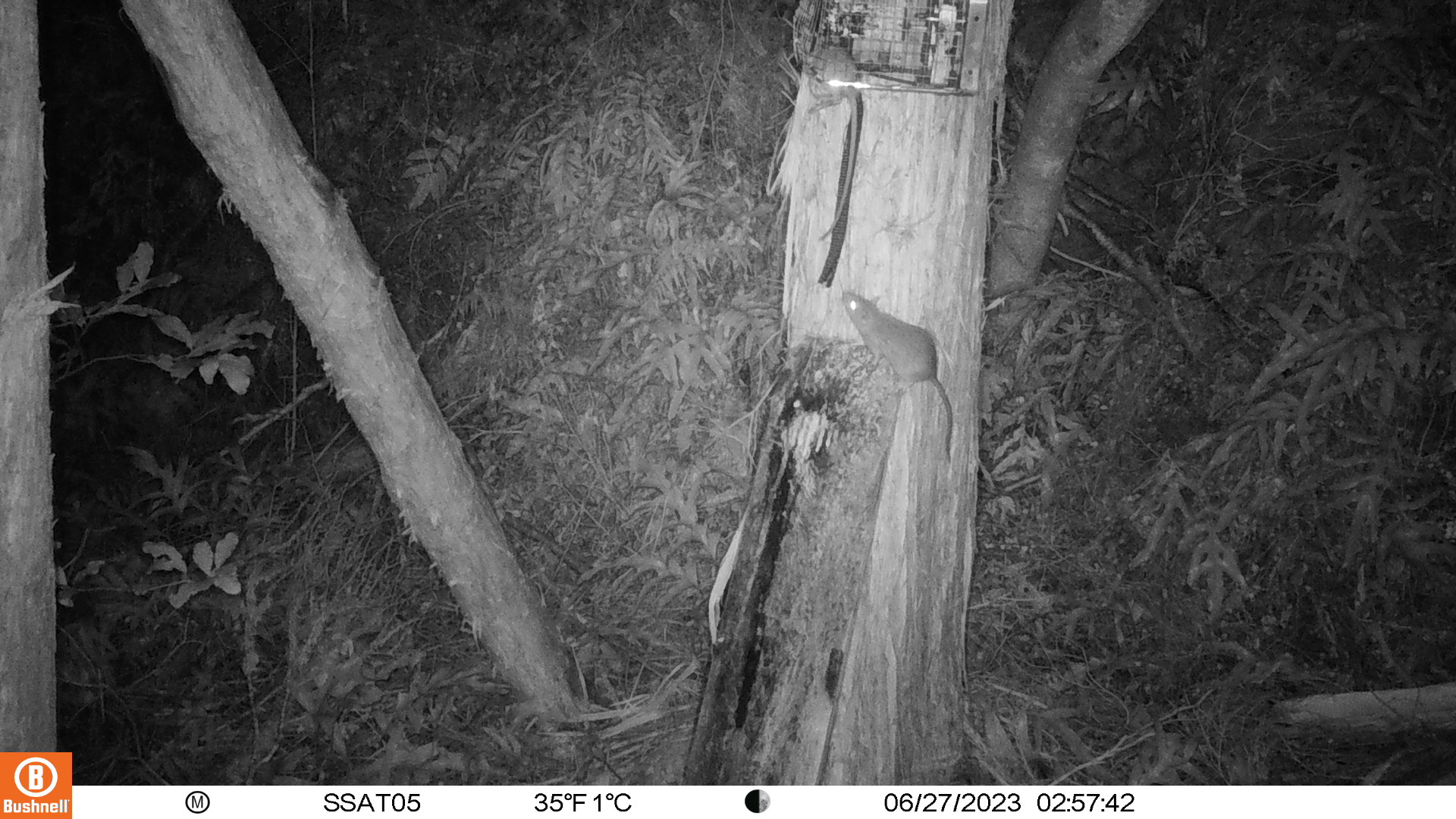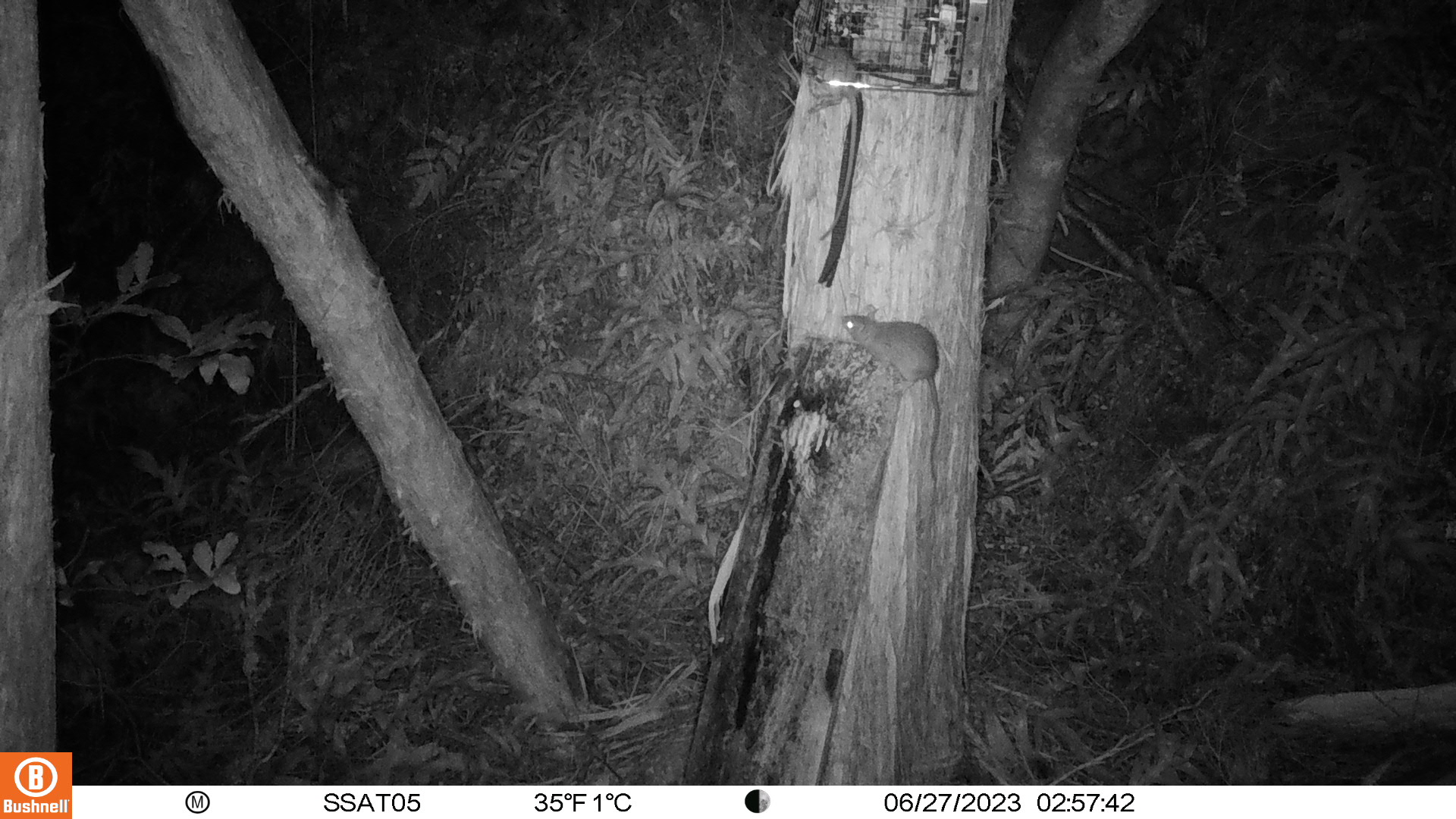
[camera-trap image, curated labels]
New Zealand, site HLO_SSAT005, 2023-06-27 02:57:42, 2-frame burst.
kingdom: Animalia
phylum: Chordata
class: Mammalia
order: Rodentia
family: Muridae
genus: Rattus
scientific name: Rattus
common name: rat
Rat (Rattus).